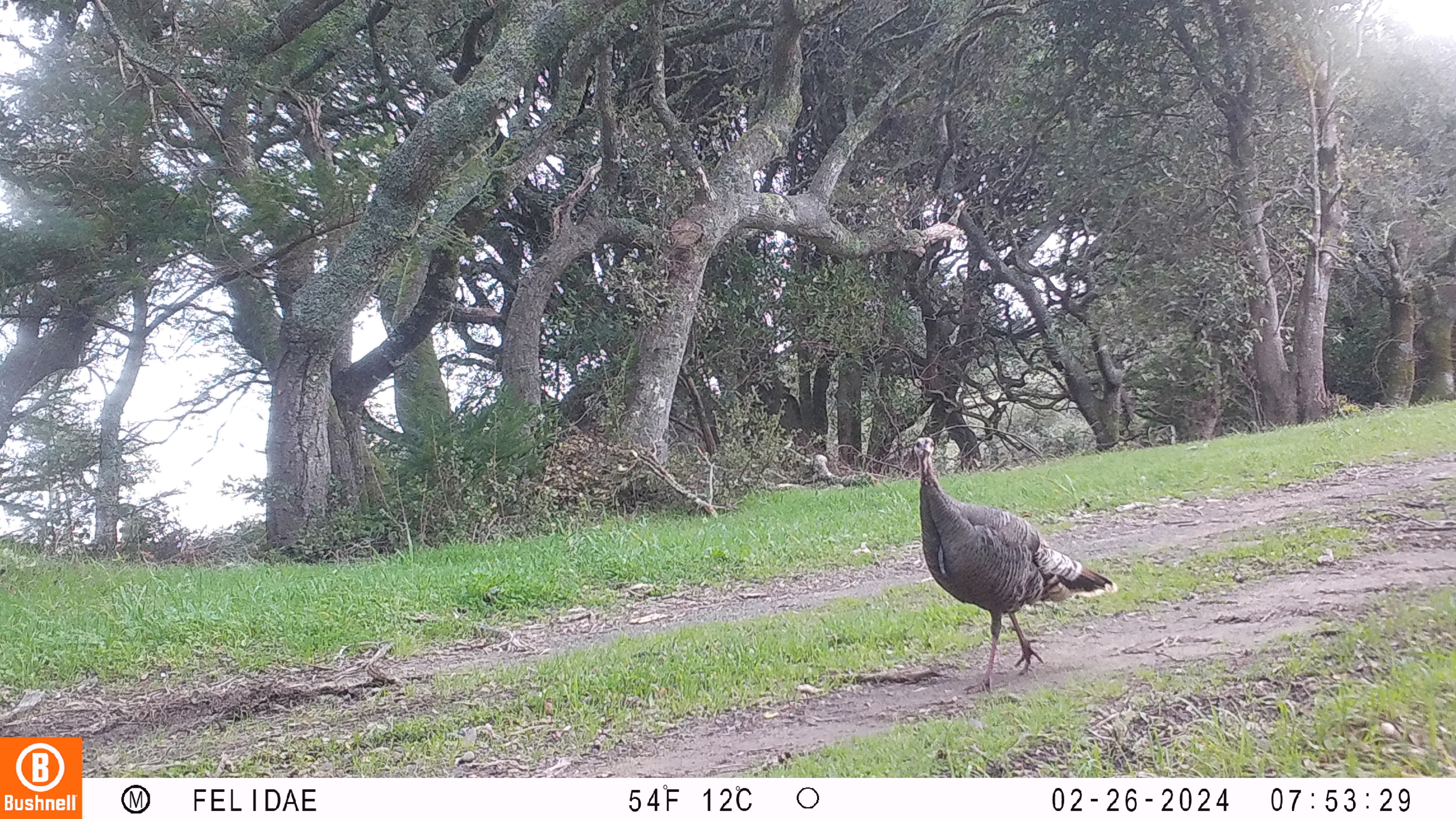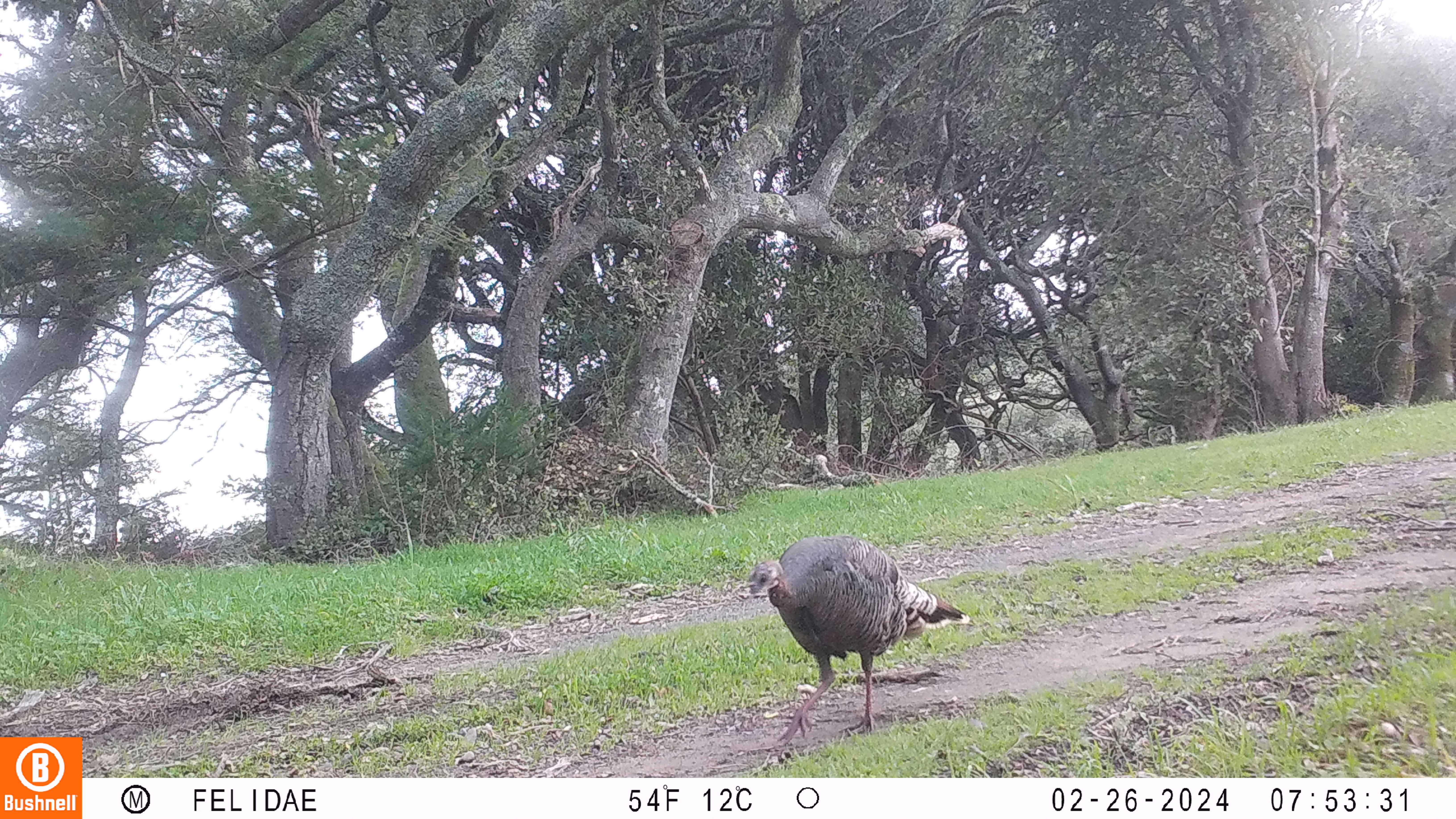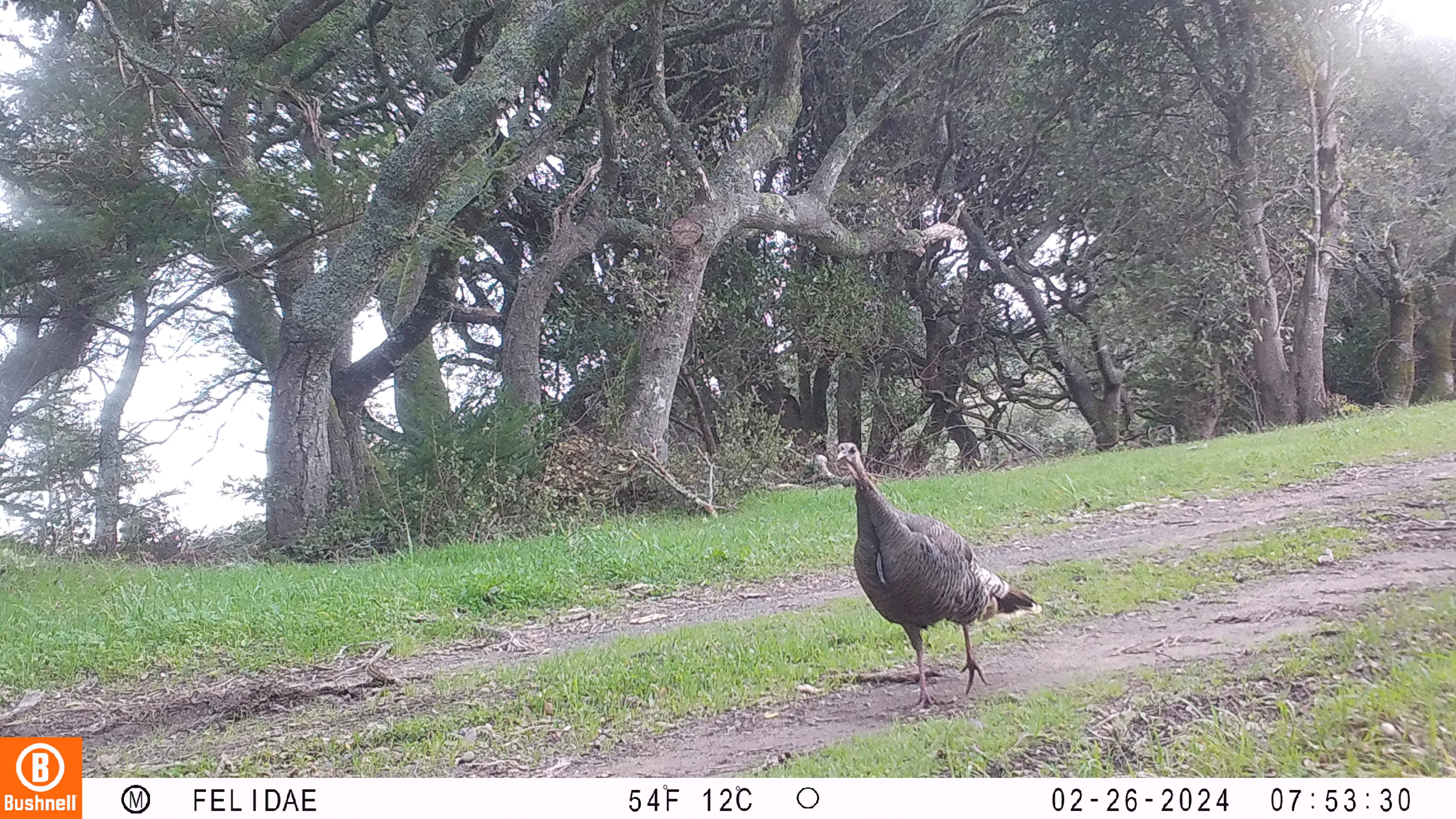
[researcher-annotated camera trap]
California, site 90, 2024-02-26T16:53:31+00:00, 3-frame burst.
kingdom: Animalia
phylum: Chordata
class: Aves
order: Galliformes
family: Phasianidae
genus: Meleagris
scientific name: Meleagris gallopavo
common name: turkey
Turkey (Meleagris gallopavo).